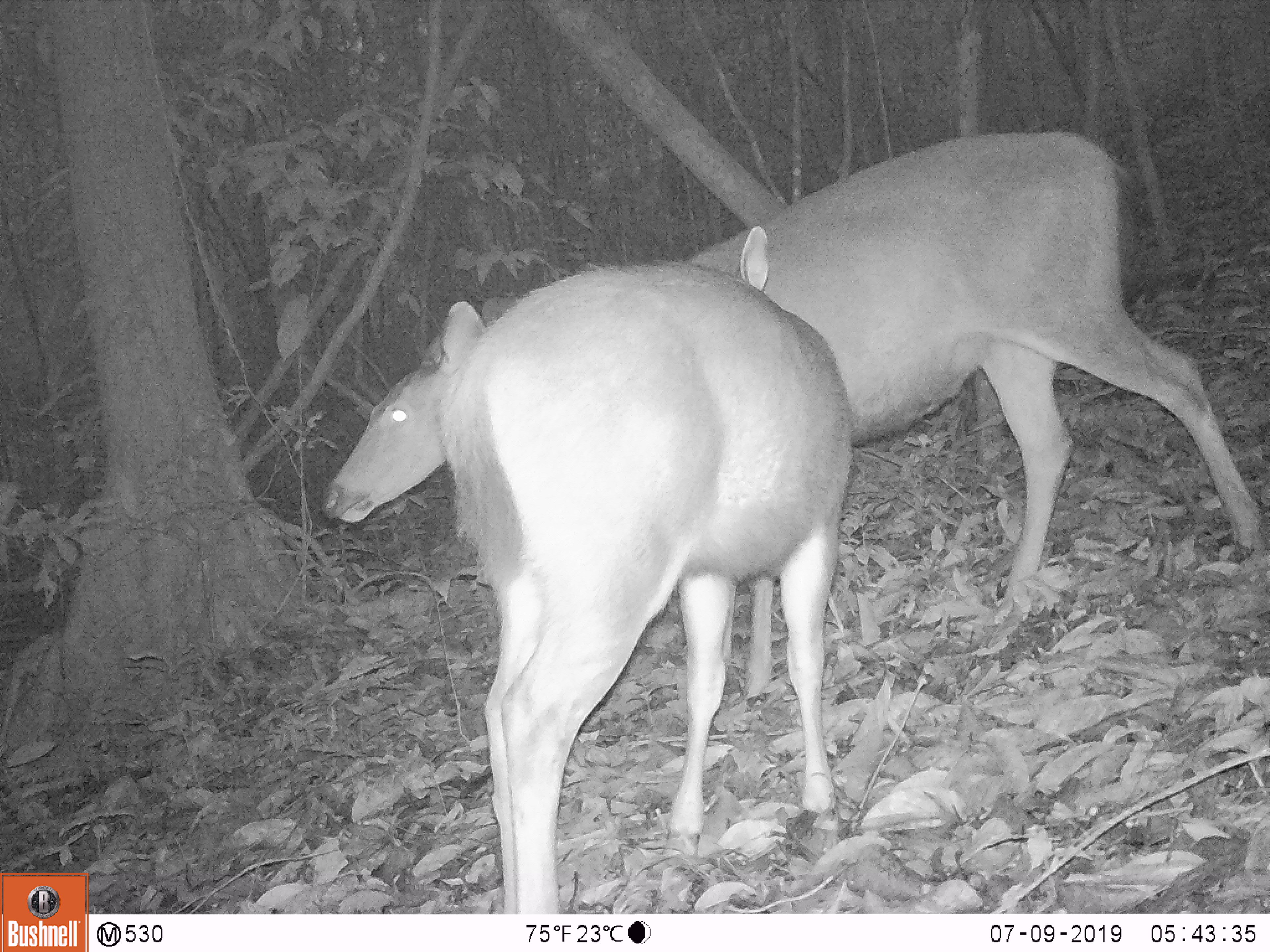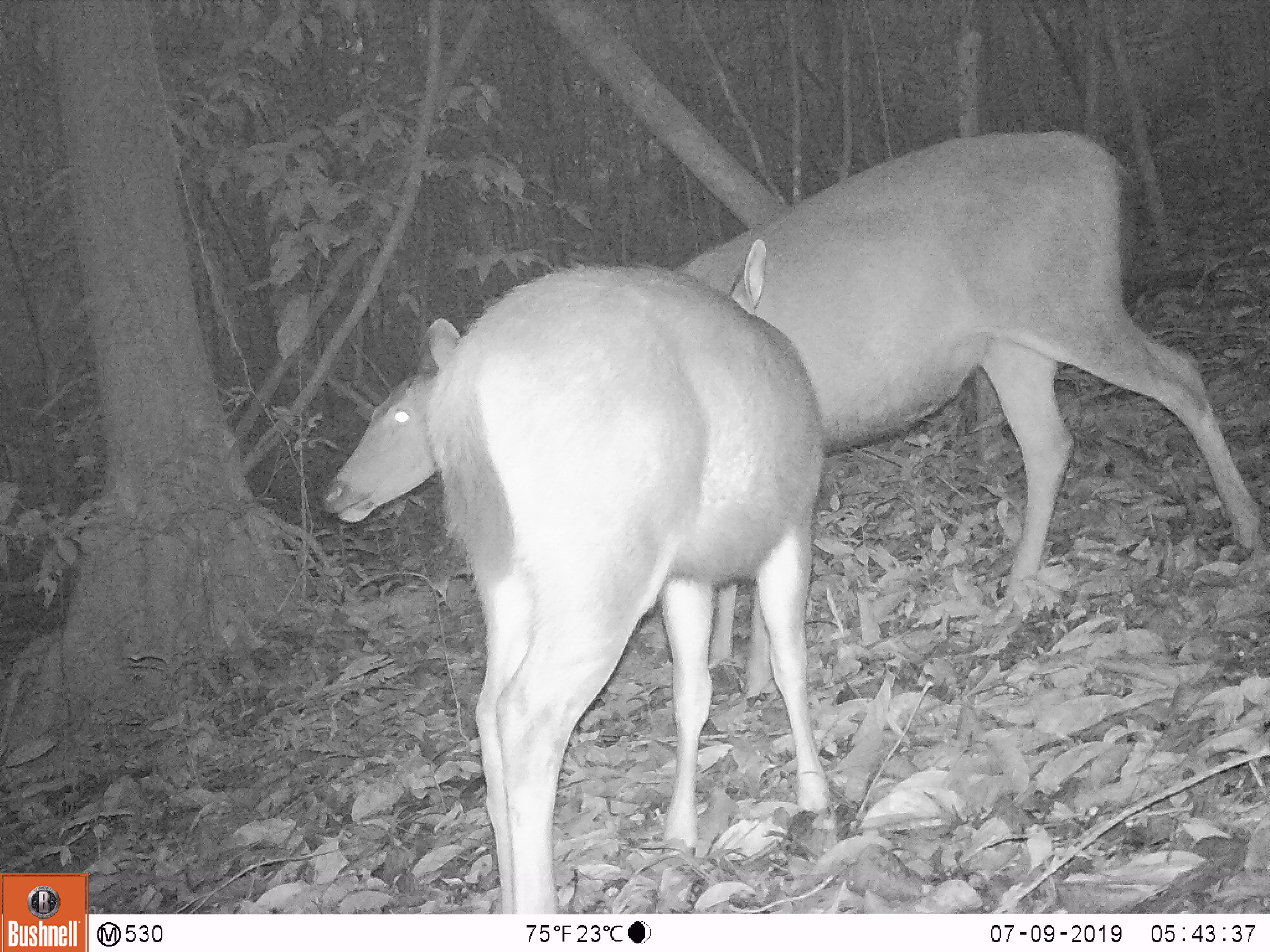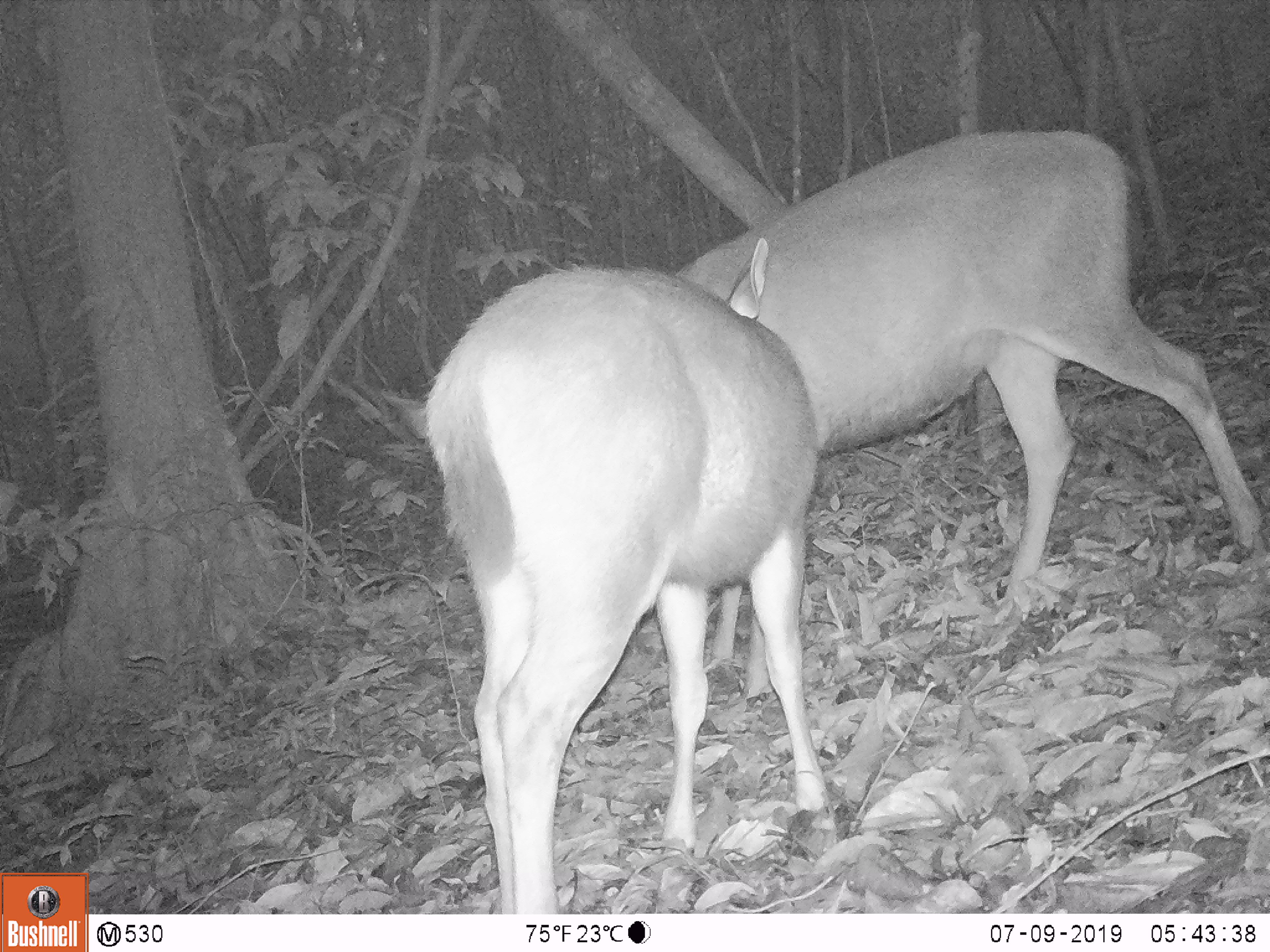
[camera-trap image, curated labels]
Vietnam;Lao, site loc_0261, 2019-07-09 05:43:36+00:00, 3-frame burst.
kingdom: Animalia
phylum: Chordata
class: Mammalia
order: Artiodactyla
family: Cervidae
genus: Rusa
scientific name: Rusa unicolor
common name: sambar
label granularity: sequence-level